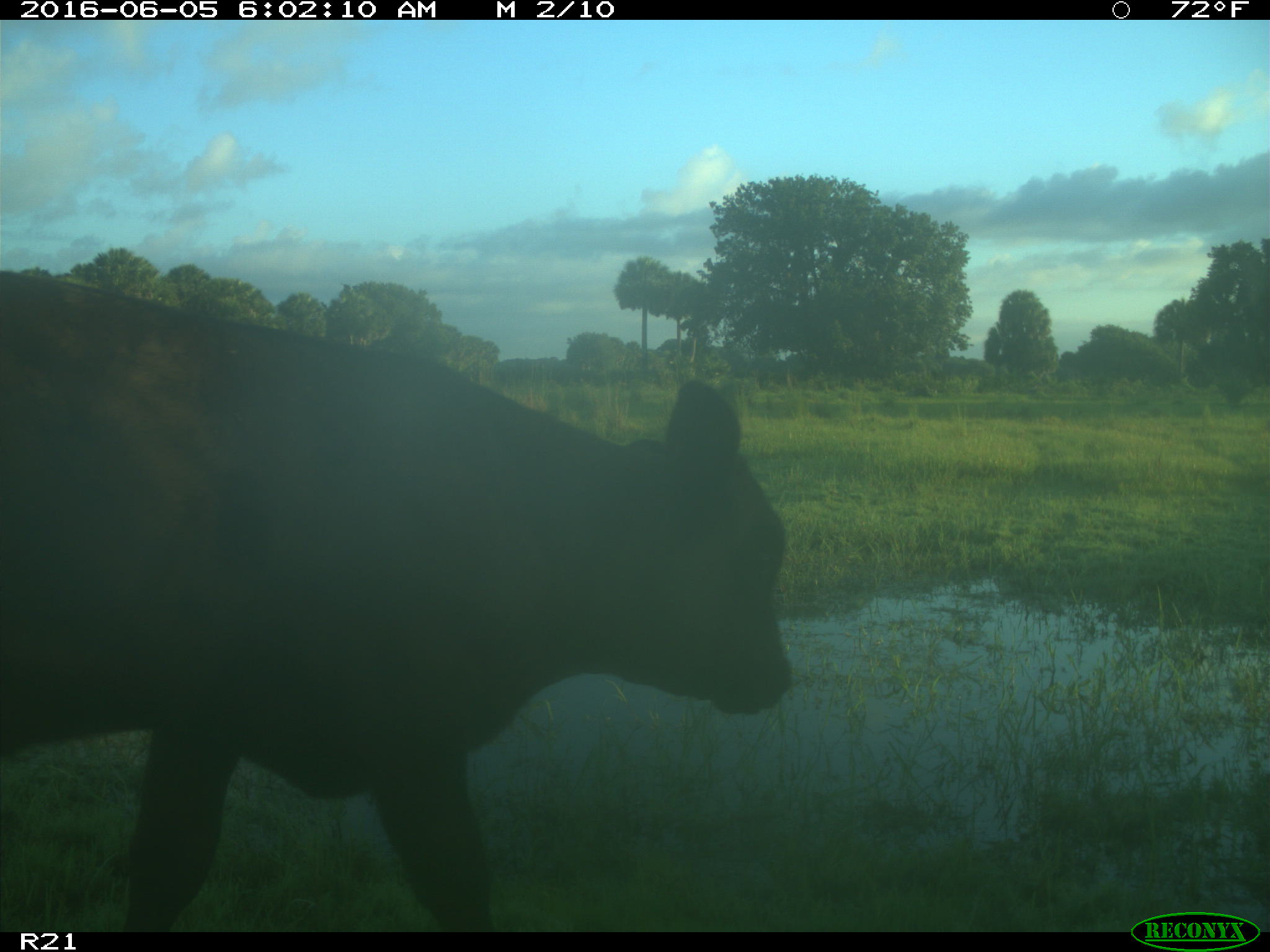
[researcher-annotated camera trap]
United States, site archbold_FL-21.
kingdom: Animalia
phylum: Chordata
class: Mammalia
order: Artiodactyla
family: Bovidae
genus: Bos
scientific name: Bos taurus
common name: domestic cow